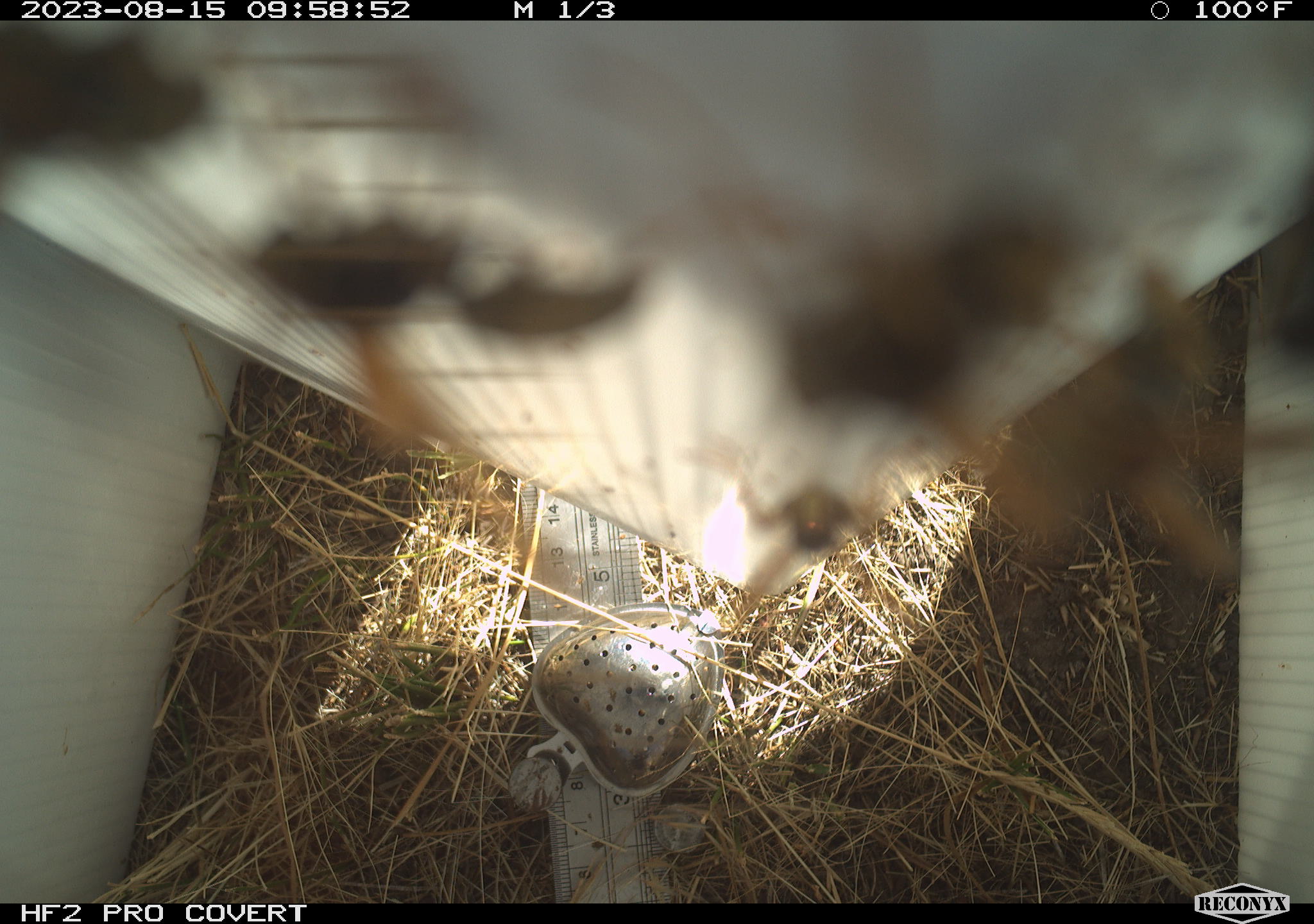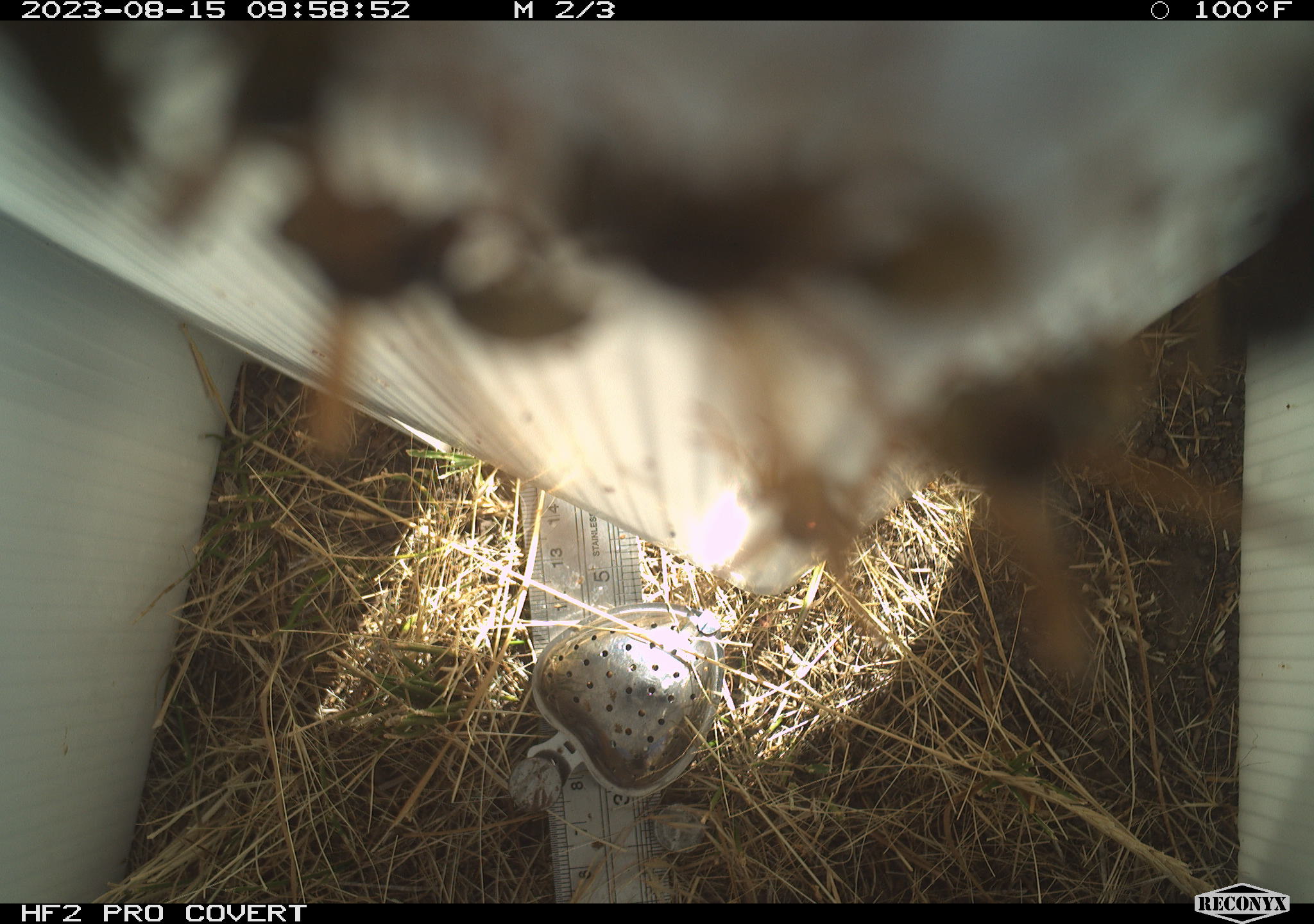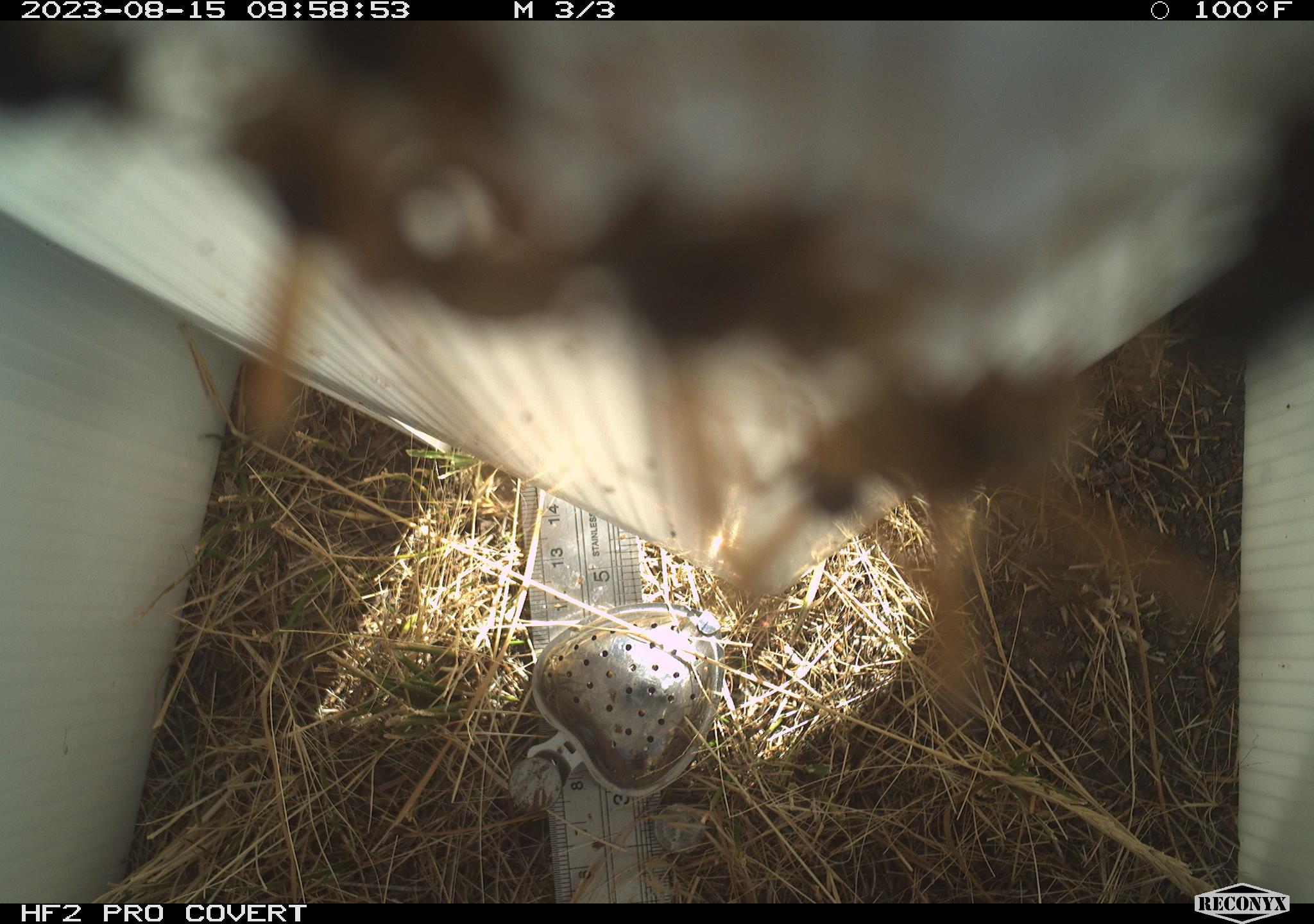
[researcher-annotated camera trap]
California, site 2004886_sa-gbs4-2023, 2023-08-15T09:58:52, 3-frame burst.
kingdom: Animalia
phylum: Arthropoda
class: Insecta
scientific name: Insecta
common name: insect